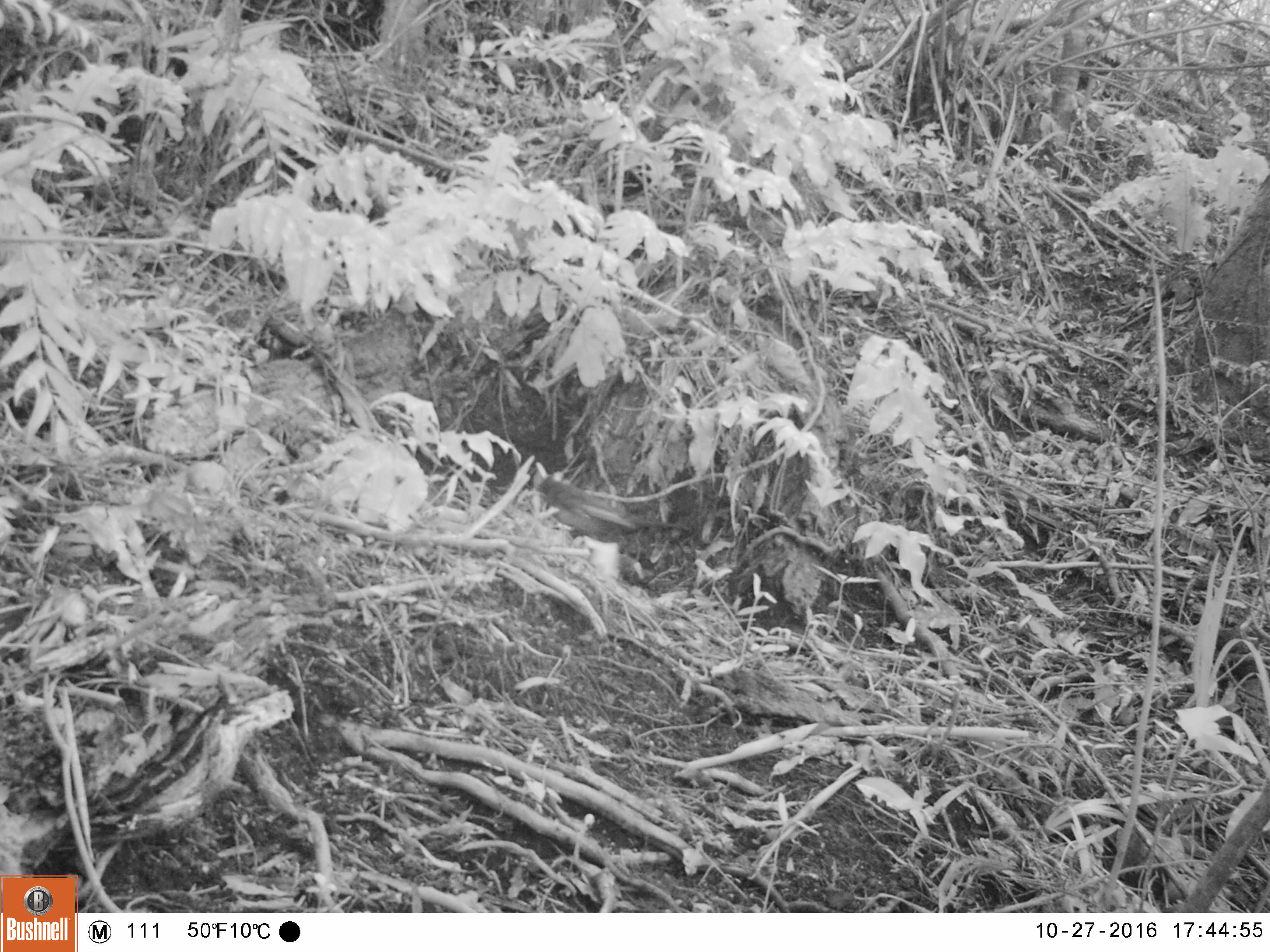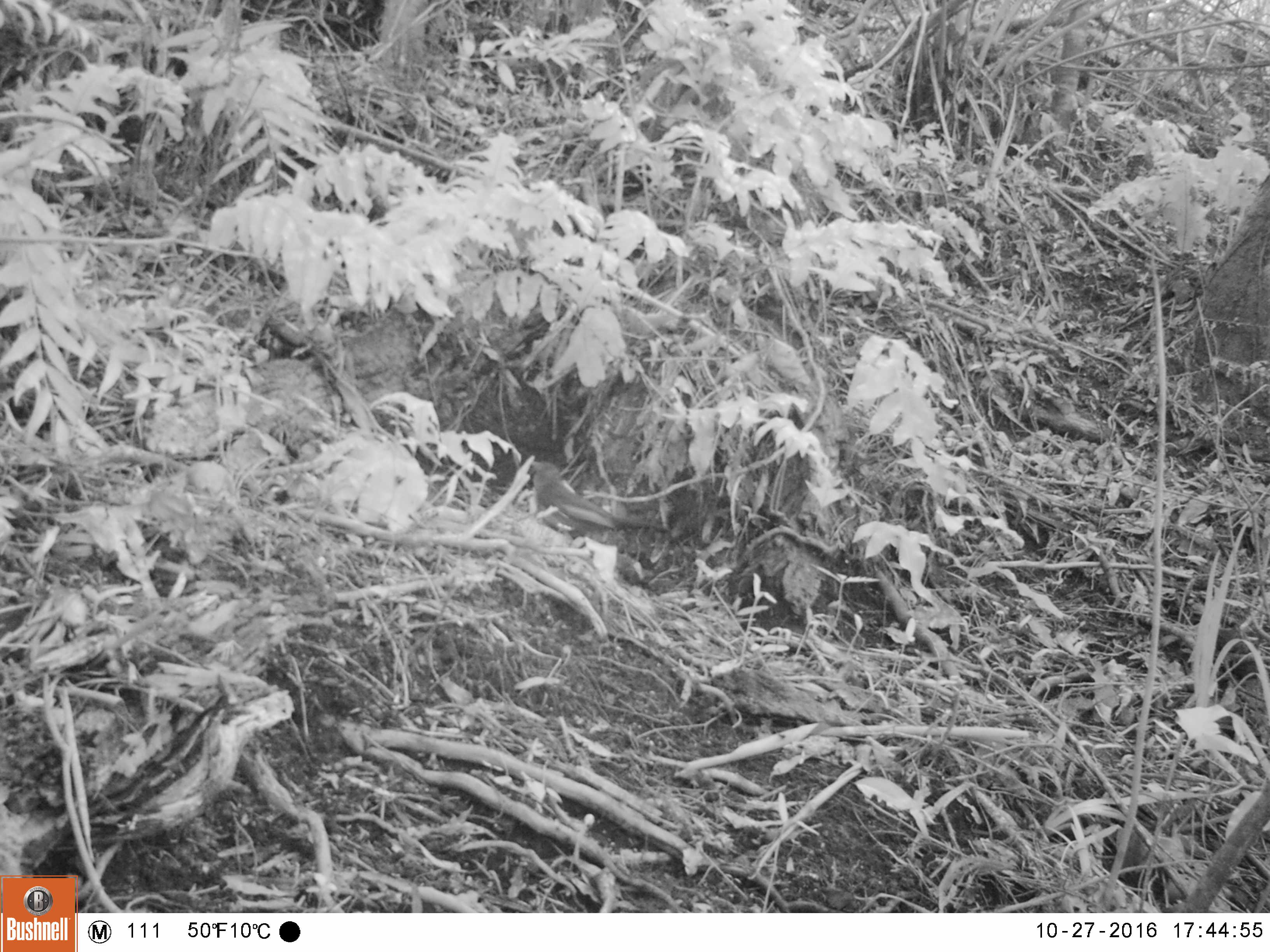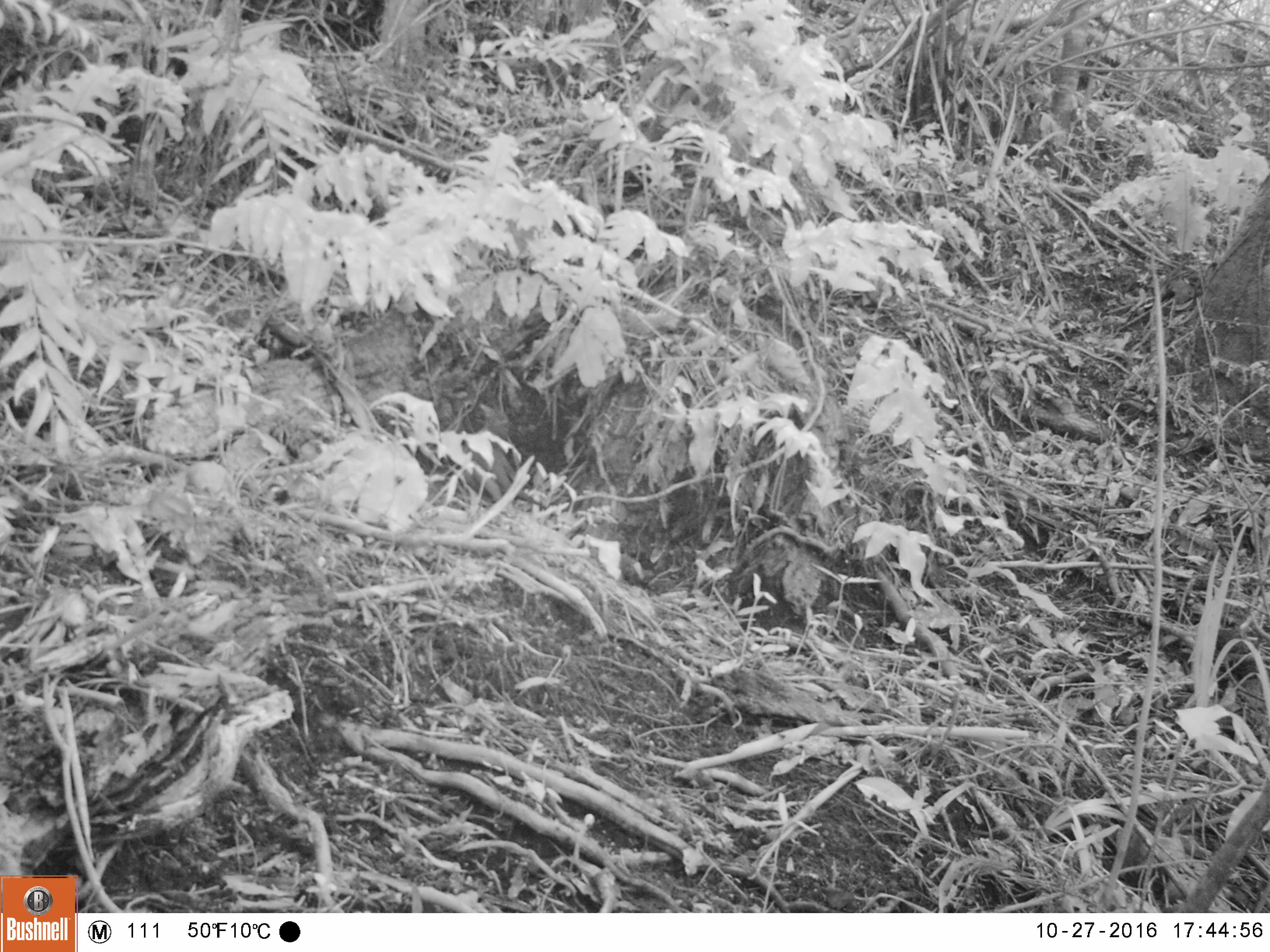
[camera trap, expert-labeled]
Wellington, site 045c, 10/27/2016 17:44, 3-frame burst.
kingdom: Animalia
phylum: Chordata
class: Aves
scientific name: Aves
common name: bird